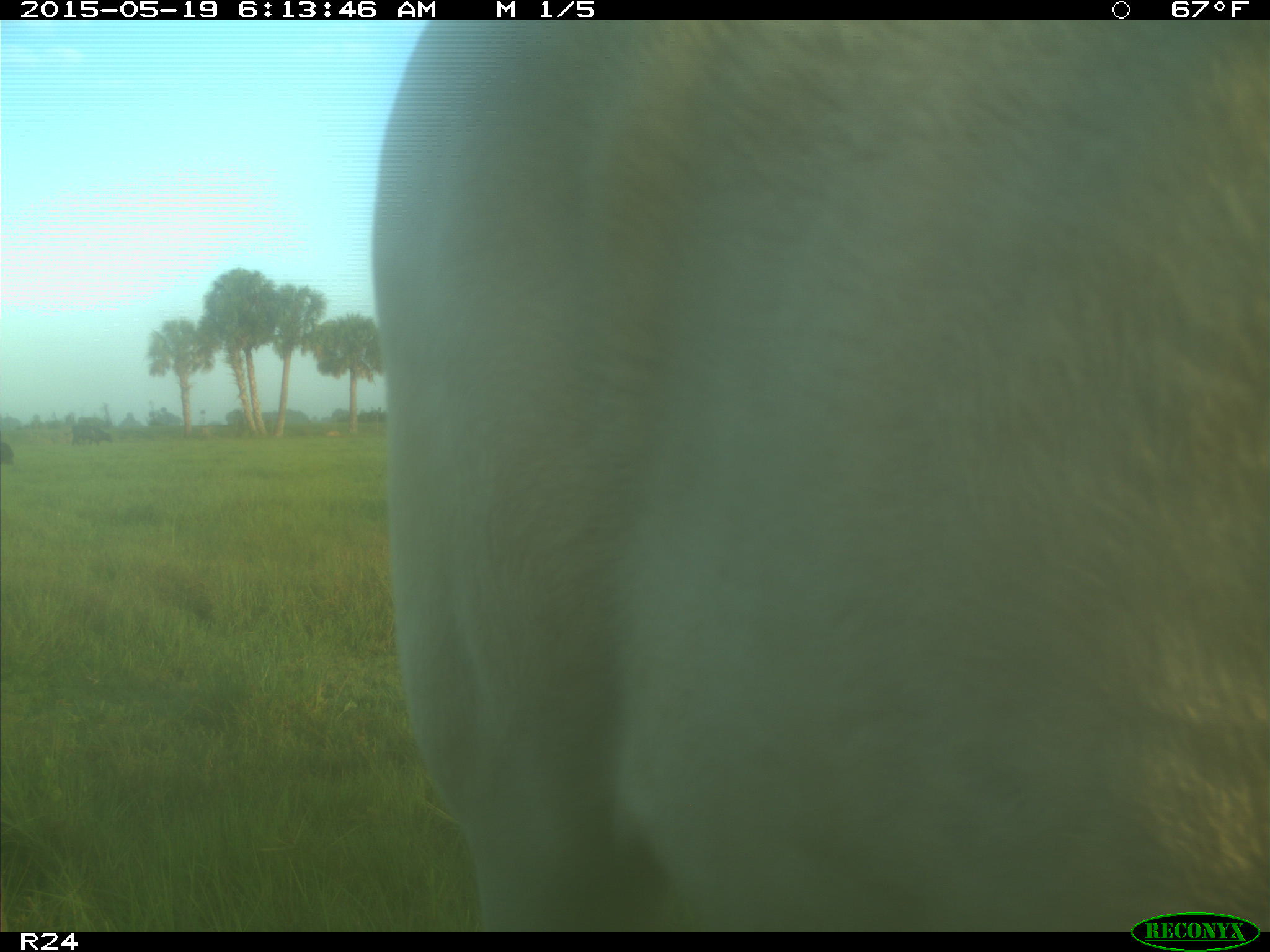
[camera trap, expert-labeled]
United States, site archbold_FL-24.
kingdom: Animalia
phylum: Chordata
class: Mammalia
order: Artiodactyla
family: Bovidae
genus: Bos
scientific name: Bos taurus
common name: domestic cow